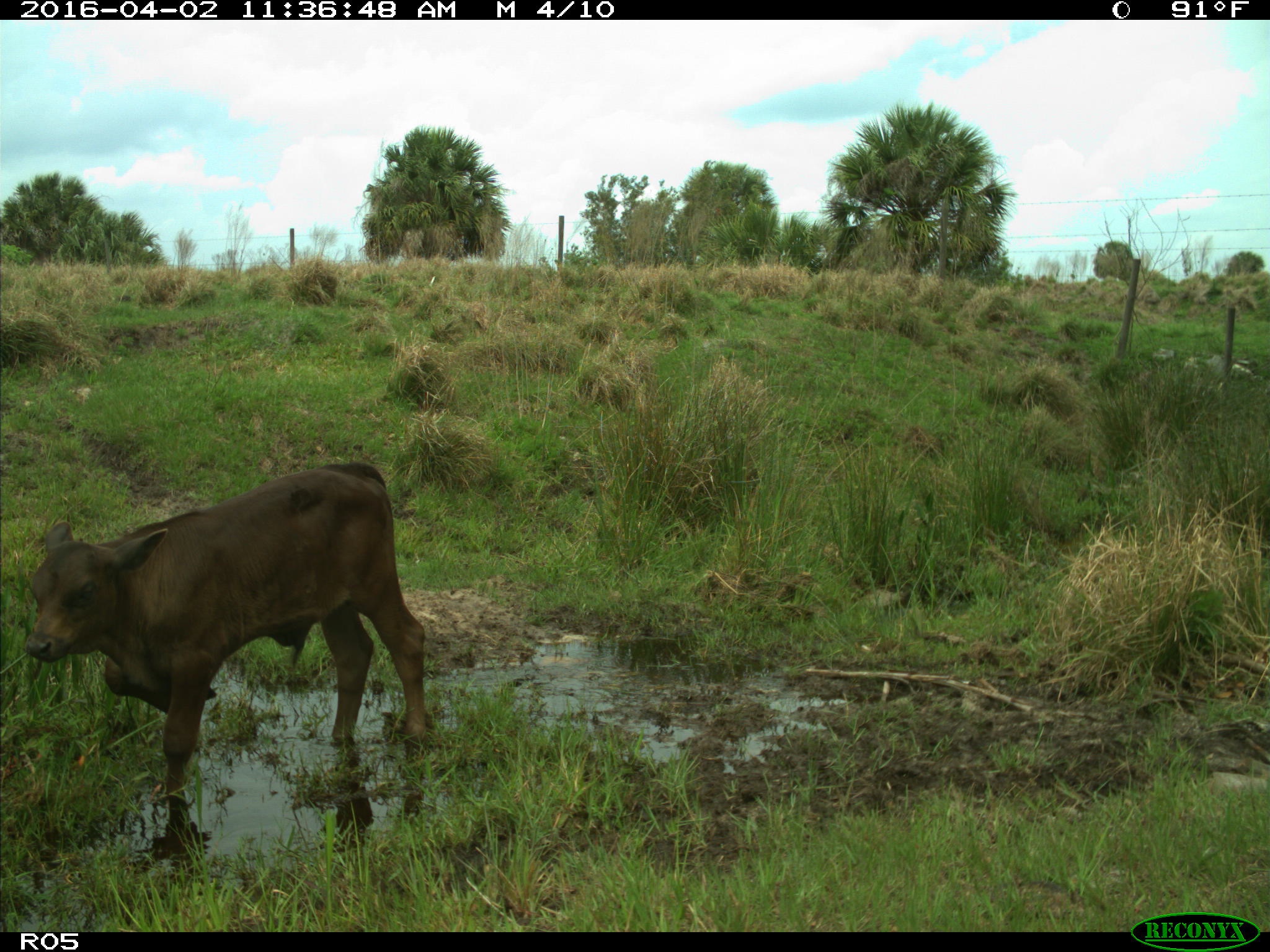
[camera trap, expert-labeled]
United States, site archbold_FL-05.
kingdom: Animalia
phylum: Chordata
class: Mammalia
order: Artiodactyla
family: Bovidae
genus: Bos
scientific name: Bos taurus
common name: domestic cow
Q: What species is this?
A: Bos taurus (domestic cow).